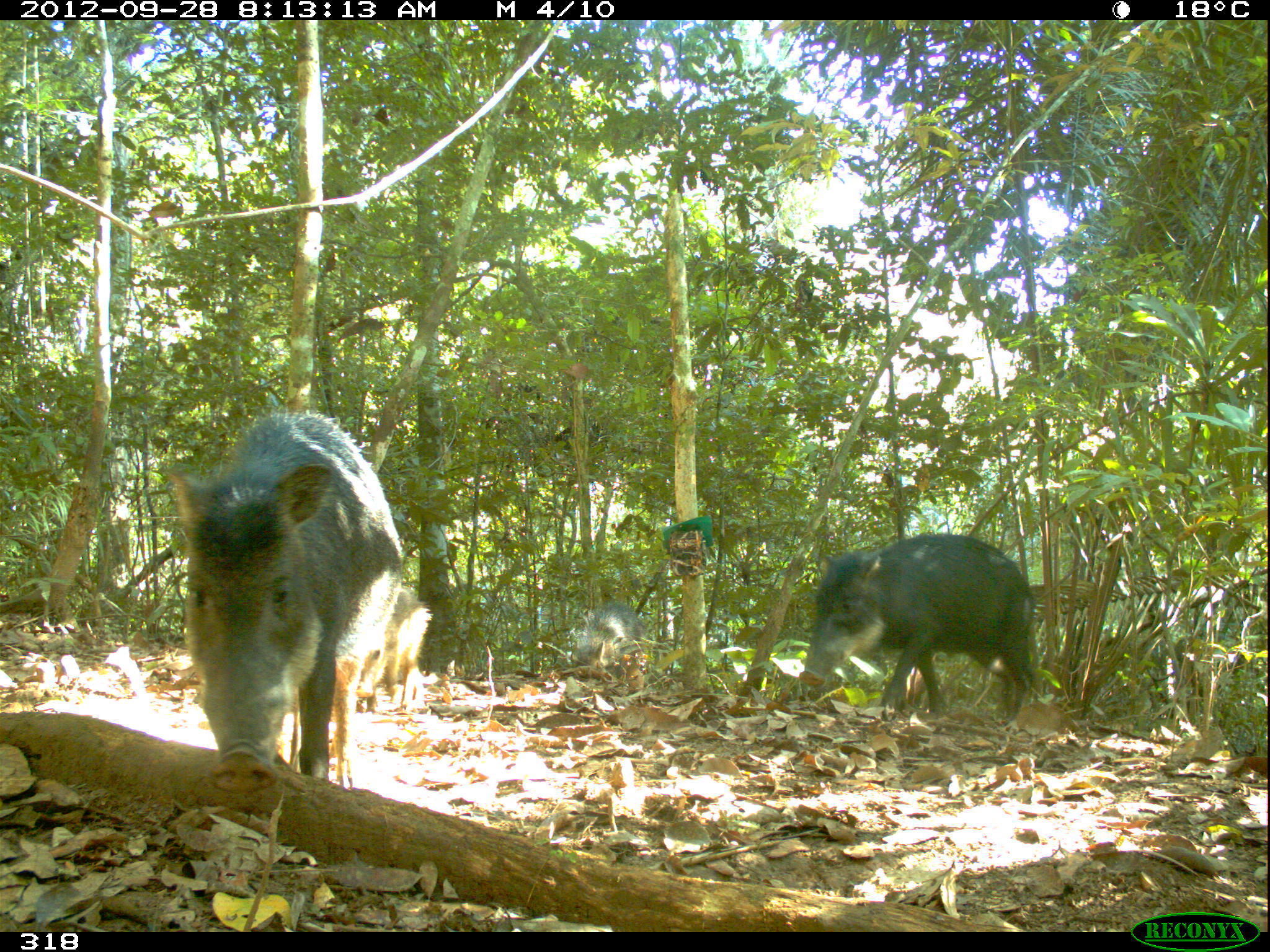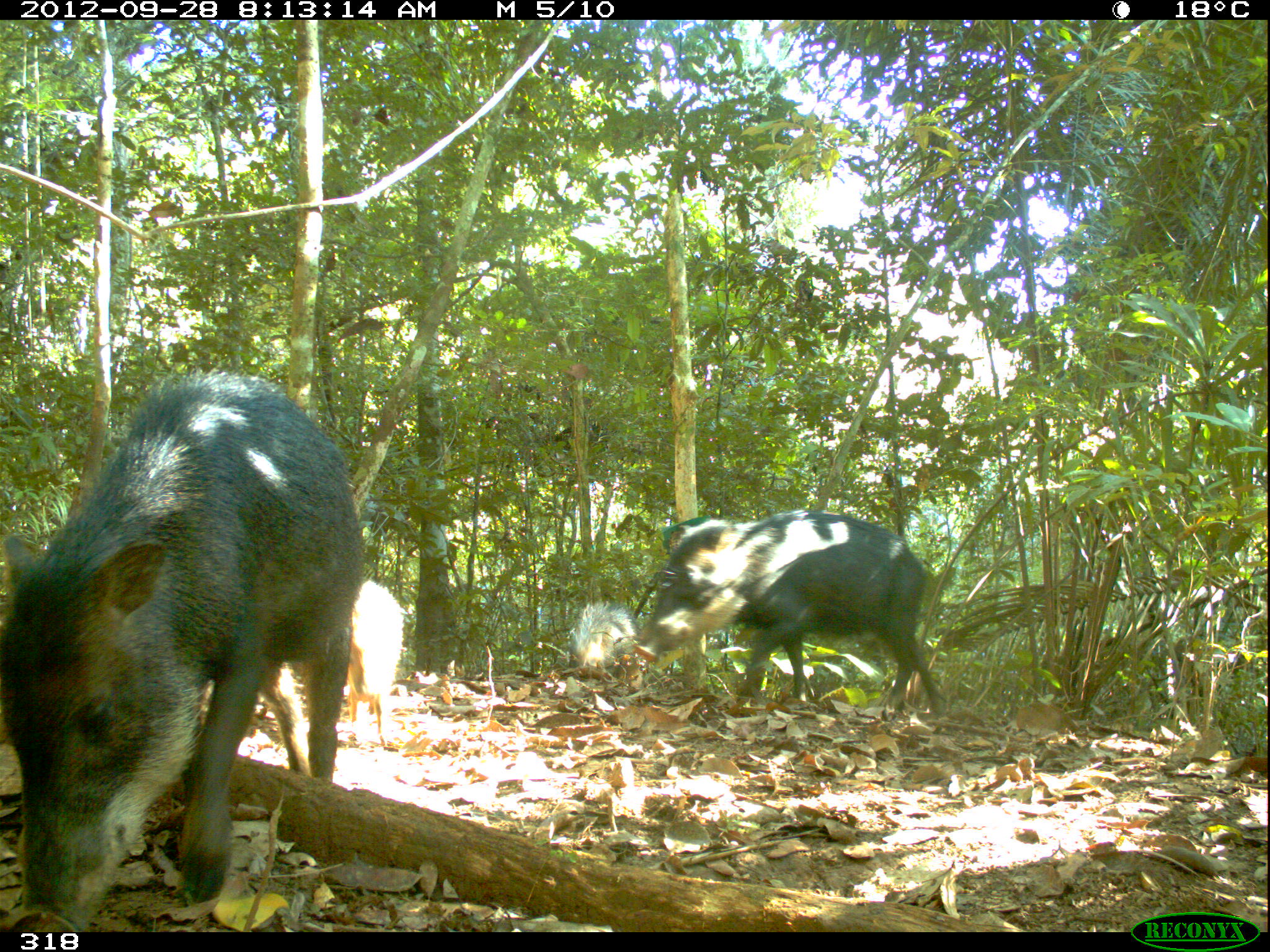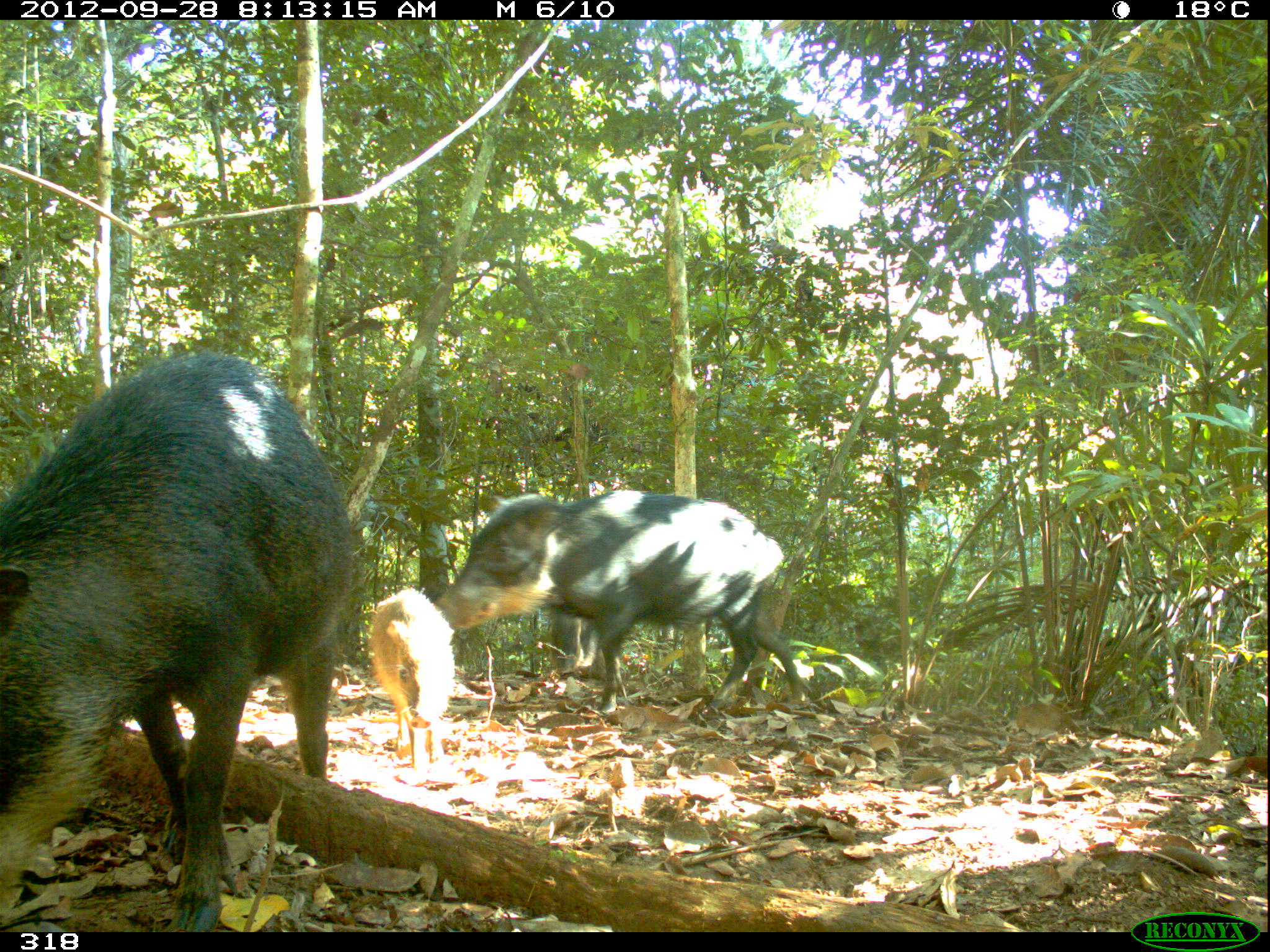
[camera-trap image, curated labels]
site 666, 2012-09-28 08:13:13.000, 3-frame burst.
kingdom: Animalia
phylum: Chordata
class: Mammalia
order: Artiodactyla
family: Tayassuidae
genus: Tayassu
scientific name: Tayassu pecari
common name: white-lipped peccary